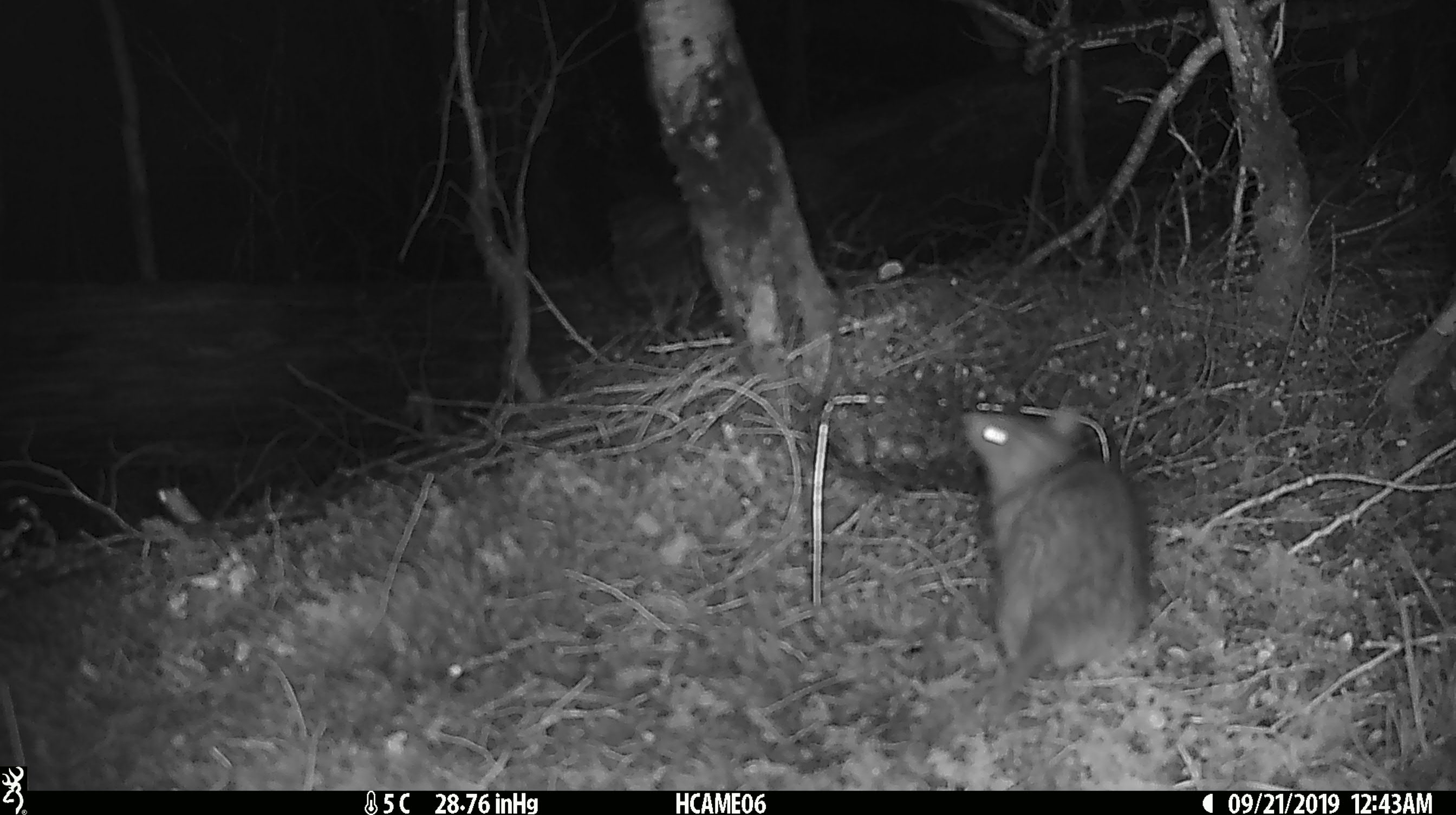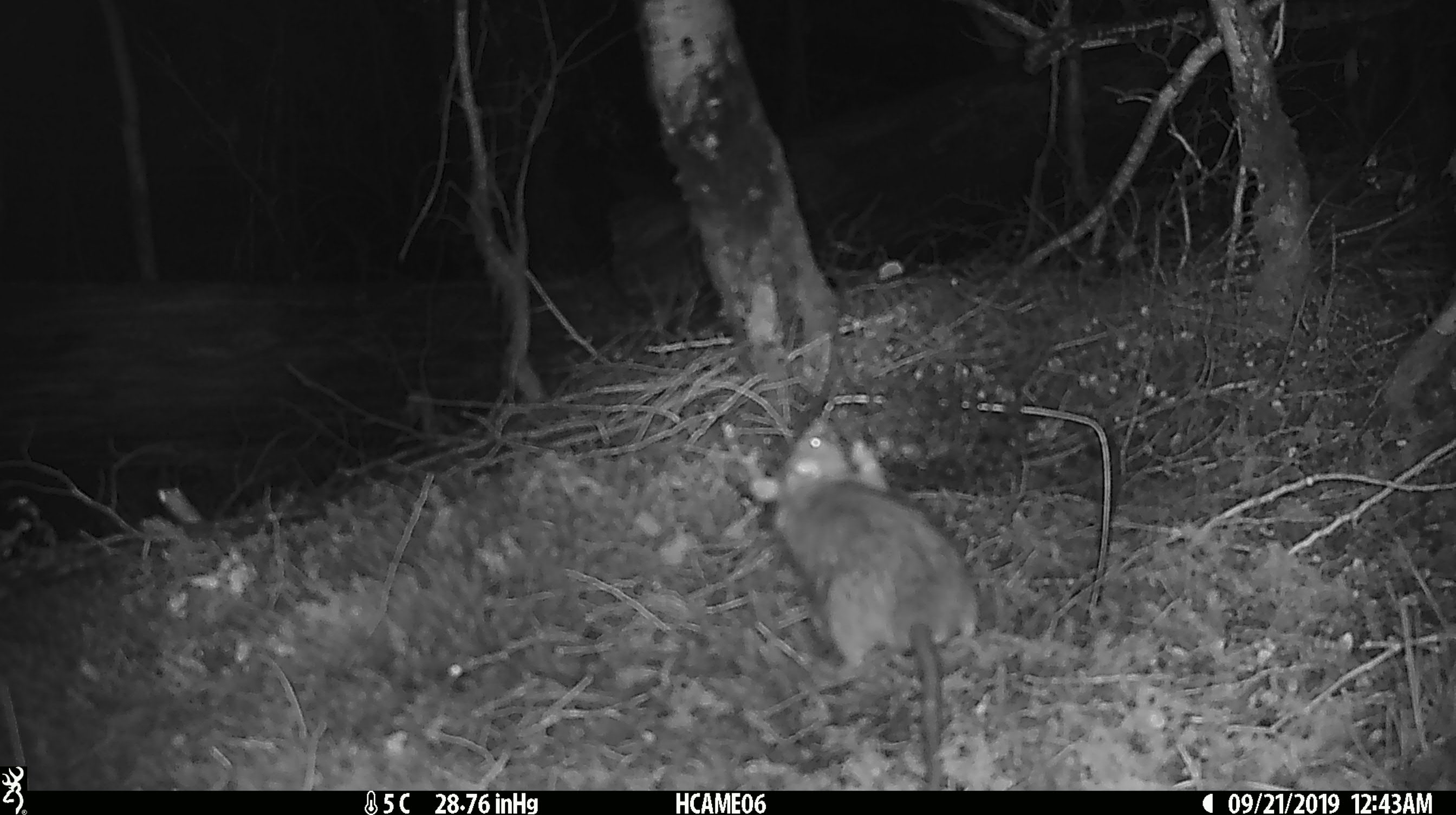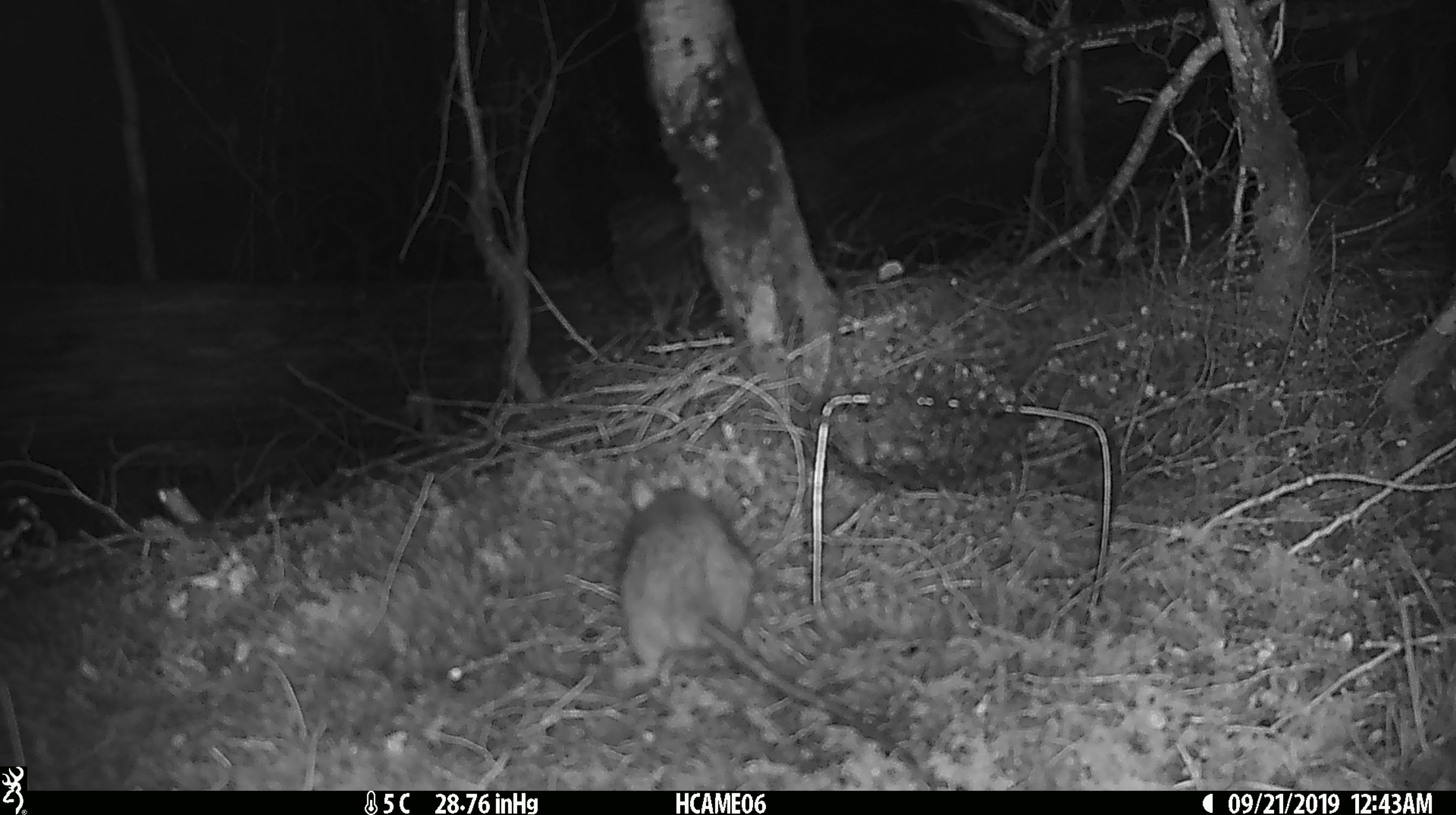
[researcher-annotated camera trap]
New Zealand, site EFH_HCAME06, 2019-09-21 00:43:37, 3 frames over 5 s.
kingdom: Animalia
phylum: Chordata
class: Mammalia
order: Rodentia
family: Muridae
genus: Rattus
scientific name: Rattus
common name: rat